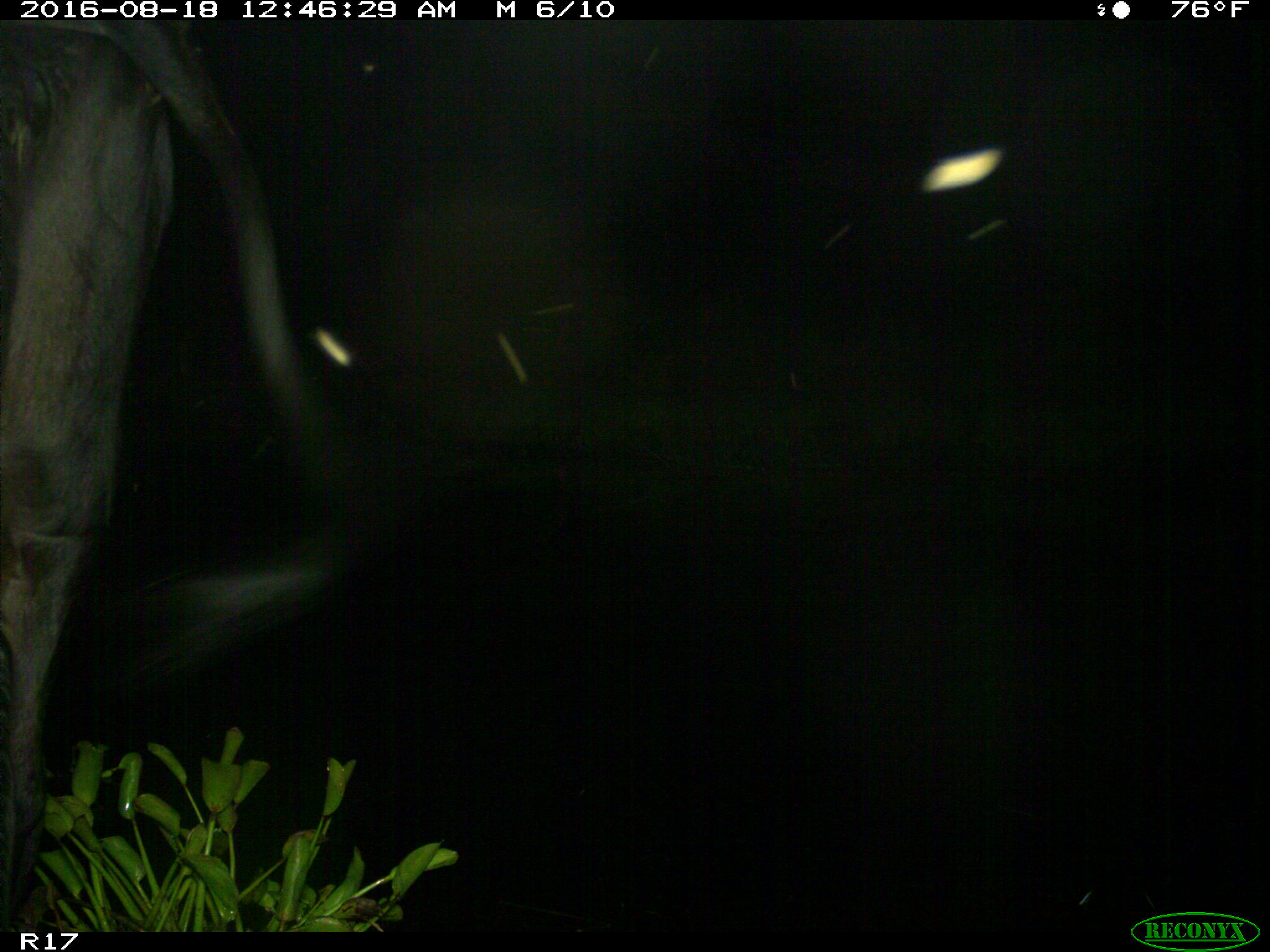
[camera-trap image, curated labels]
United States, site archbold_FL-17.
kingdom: Animalia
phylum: Chordata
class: Mammalia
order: Artiodactyla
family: Bovidae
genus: Bos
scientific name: Bos taurus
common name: domestic cow